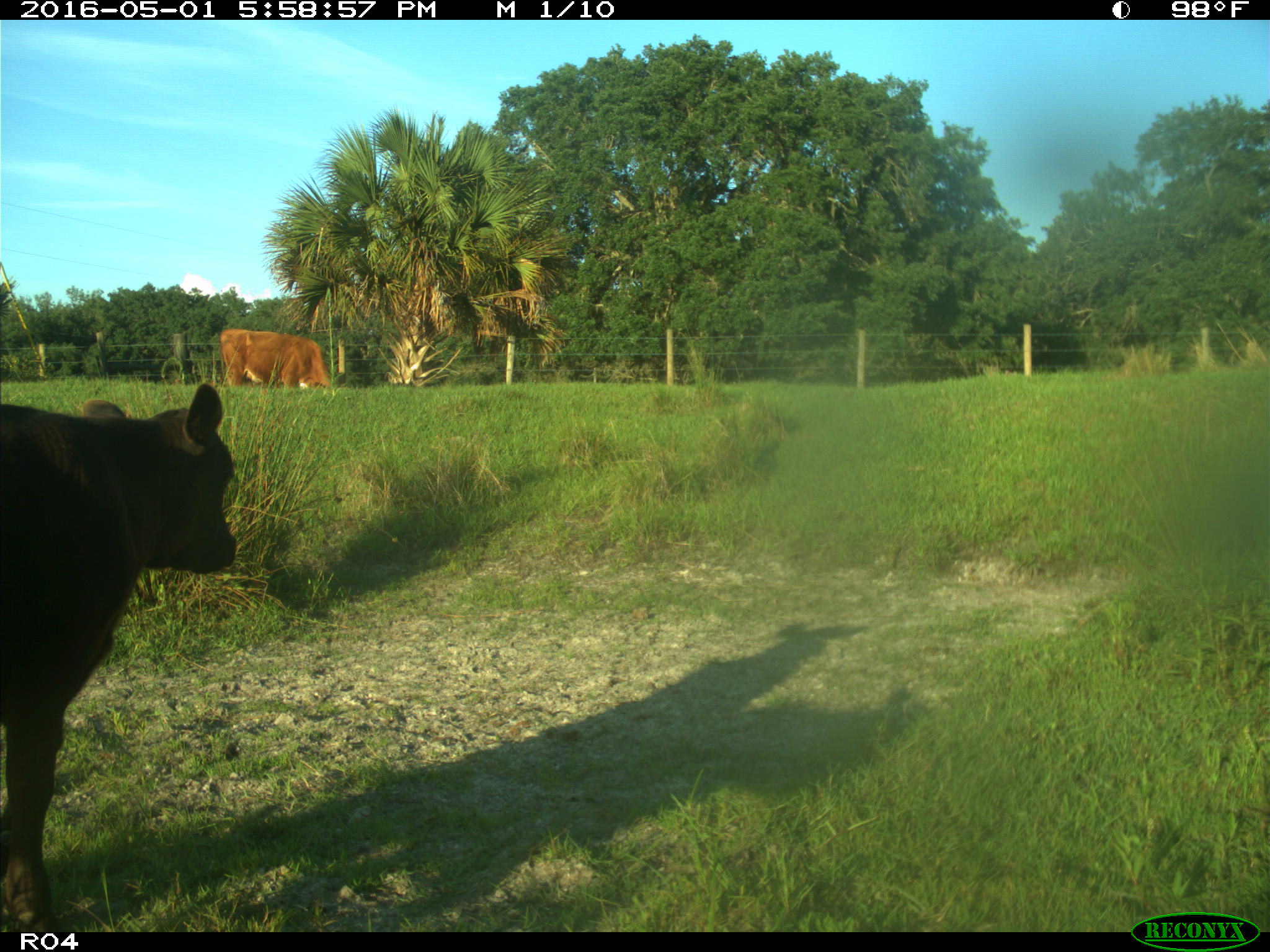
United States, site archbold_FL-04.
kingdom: Animalia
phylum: Chordata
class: Mammalia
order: Artiodactyla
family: Bovidae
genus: Bos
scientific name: Bos taurus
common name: domestic cow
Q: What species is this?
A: Bos taurus (domestic cow).